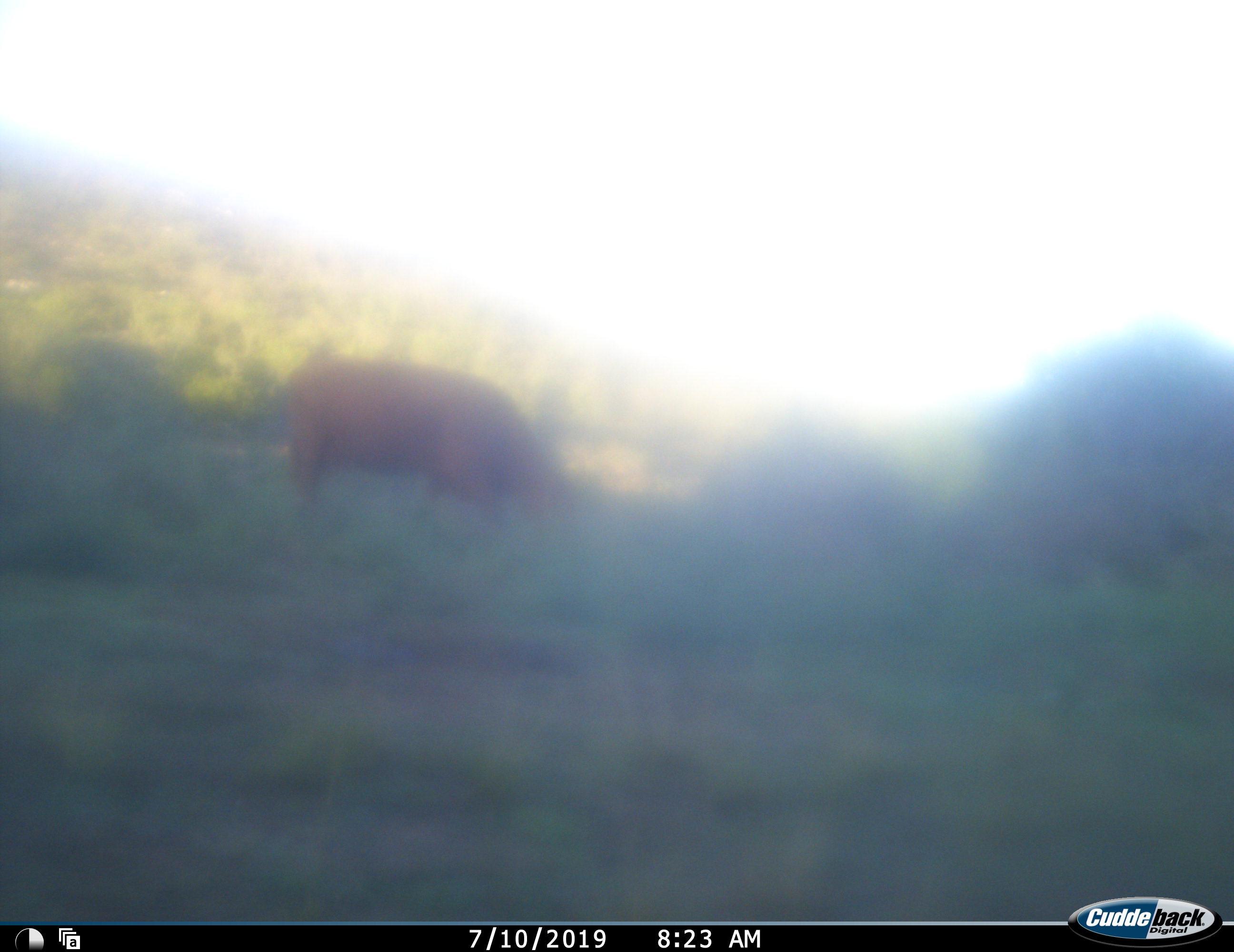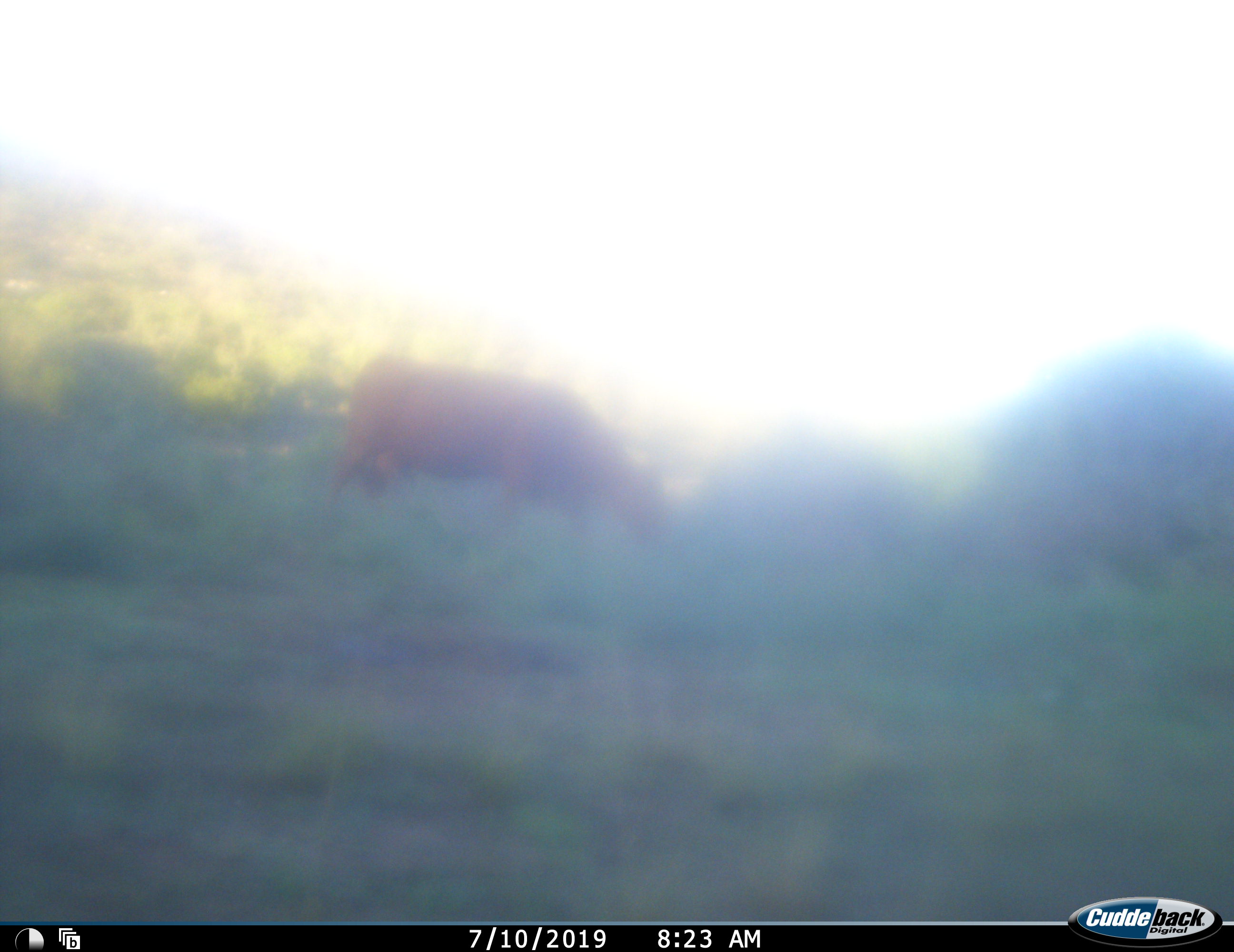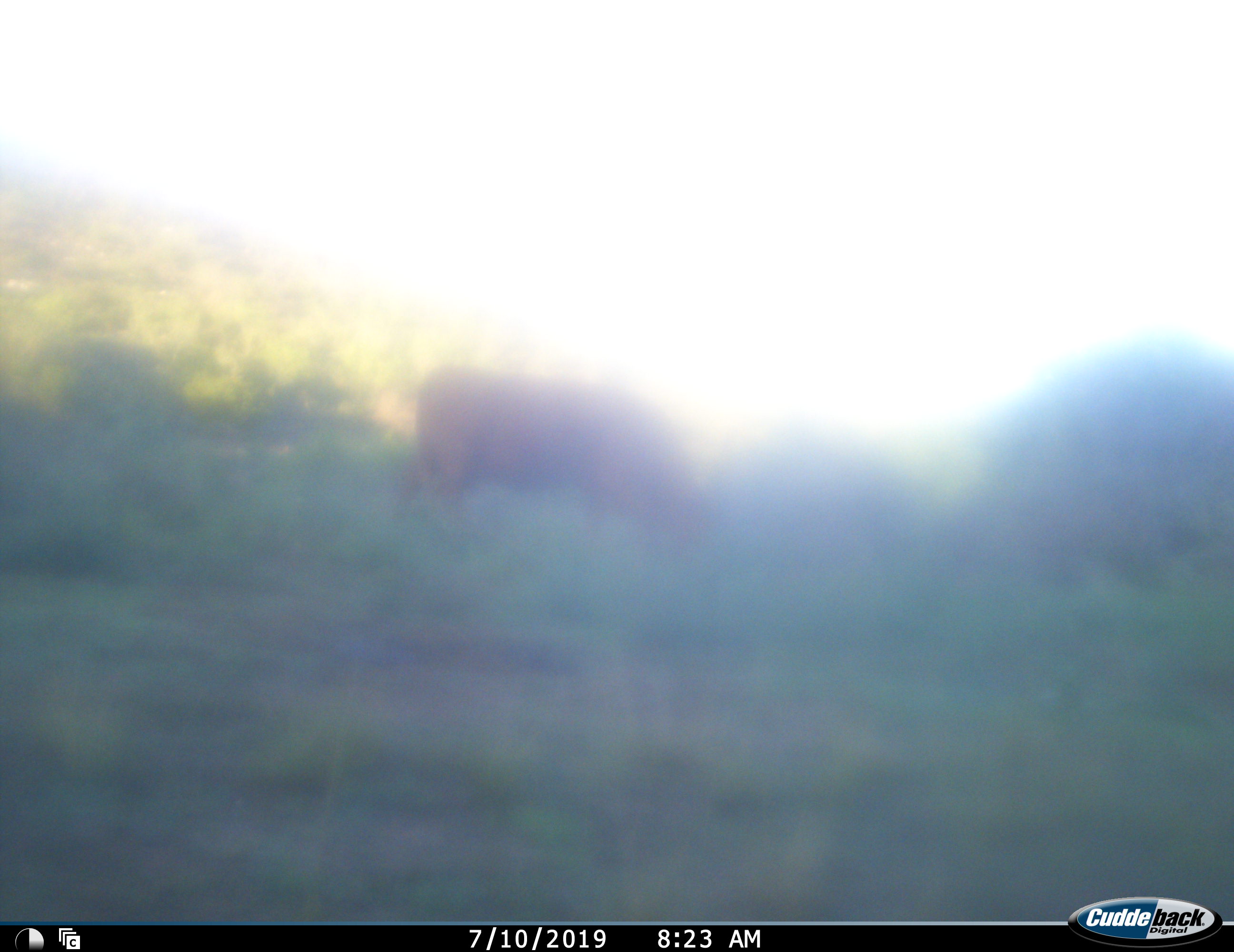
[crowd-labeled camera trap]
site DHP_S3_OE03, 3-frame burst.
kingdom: Animalia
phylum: Chordata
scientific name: Vertebrata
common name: domestic animal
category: domesticanimal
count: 1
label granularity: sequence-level